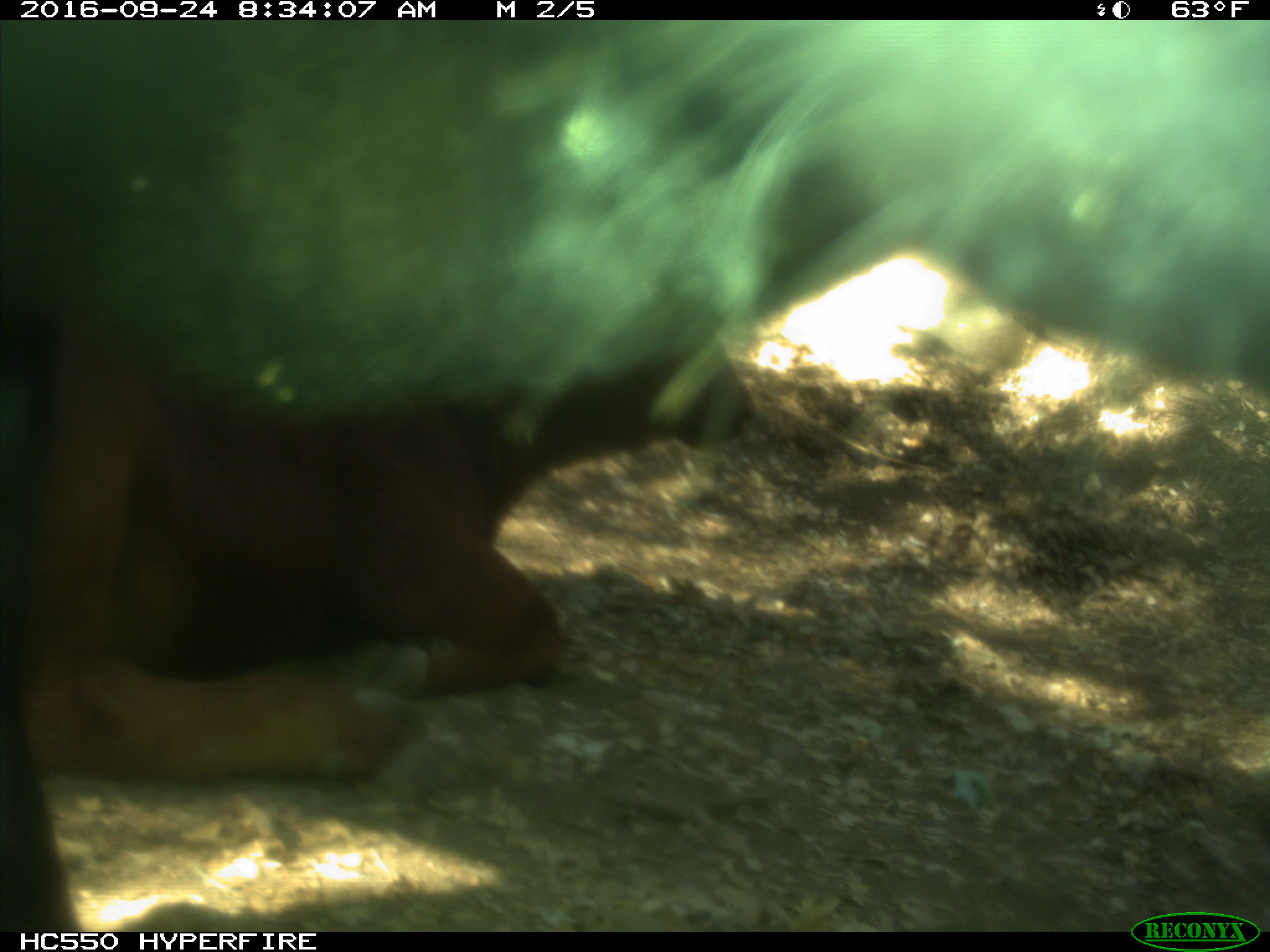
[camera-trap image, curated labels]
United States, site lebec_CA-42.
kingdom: Animalia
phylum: Chordata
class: Mammalia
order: Artiodactyla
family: Bovidae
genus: Bos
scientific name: Bos taurus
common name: domestic cow